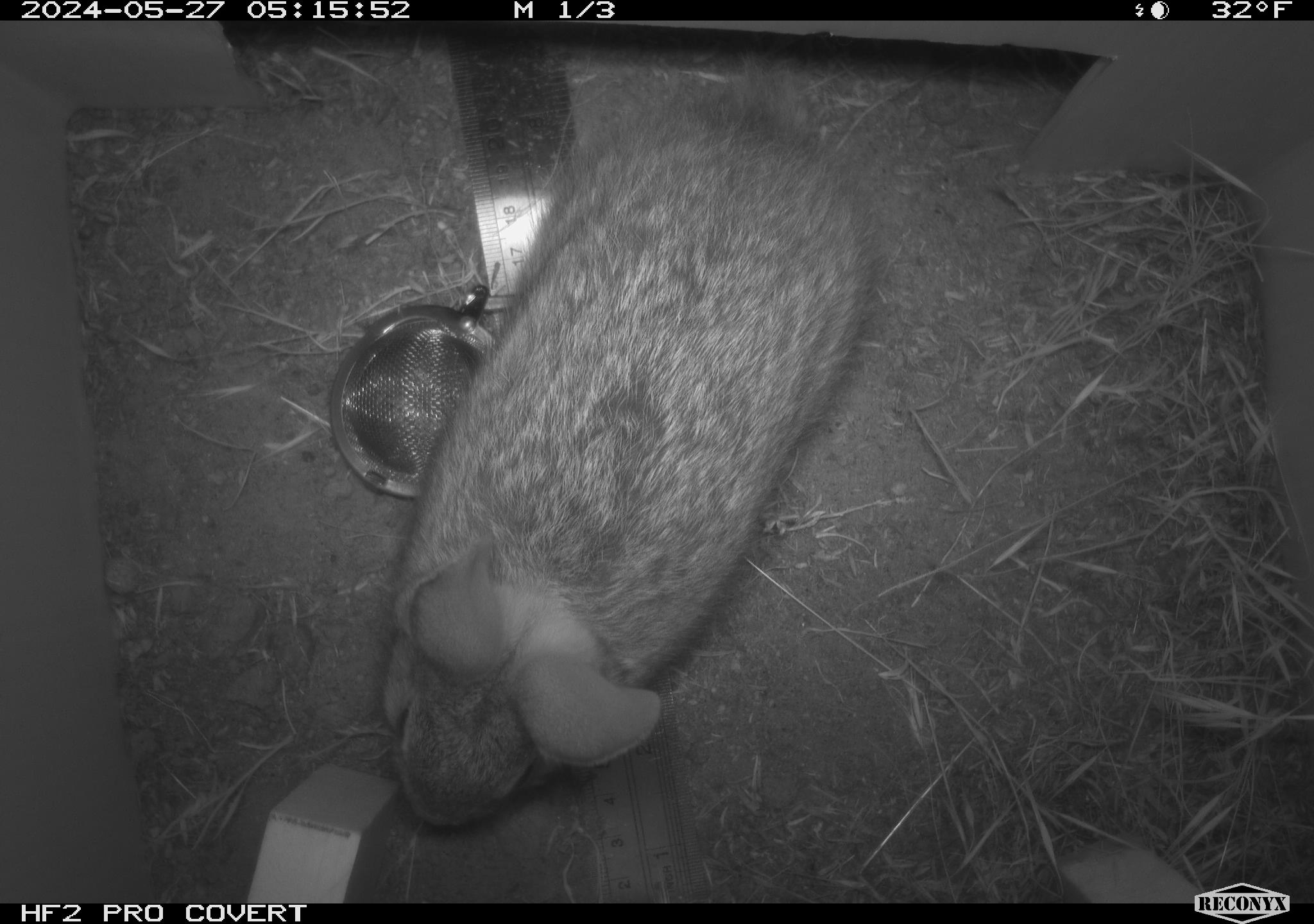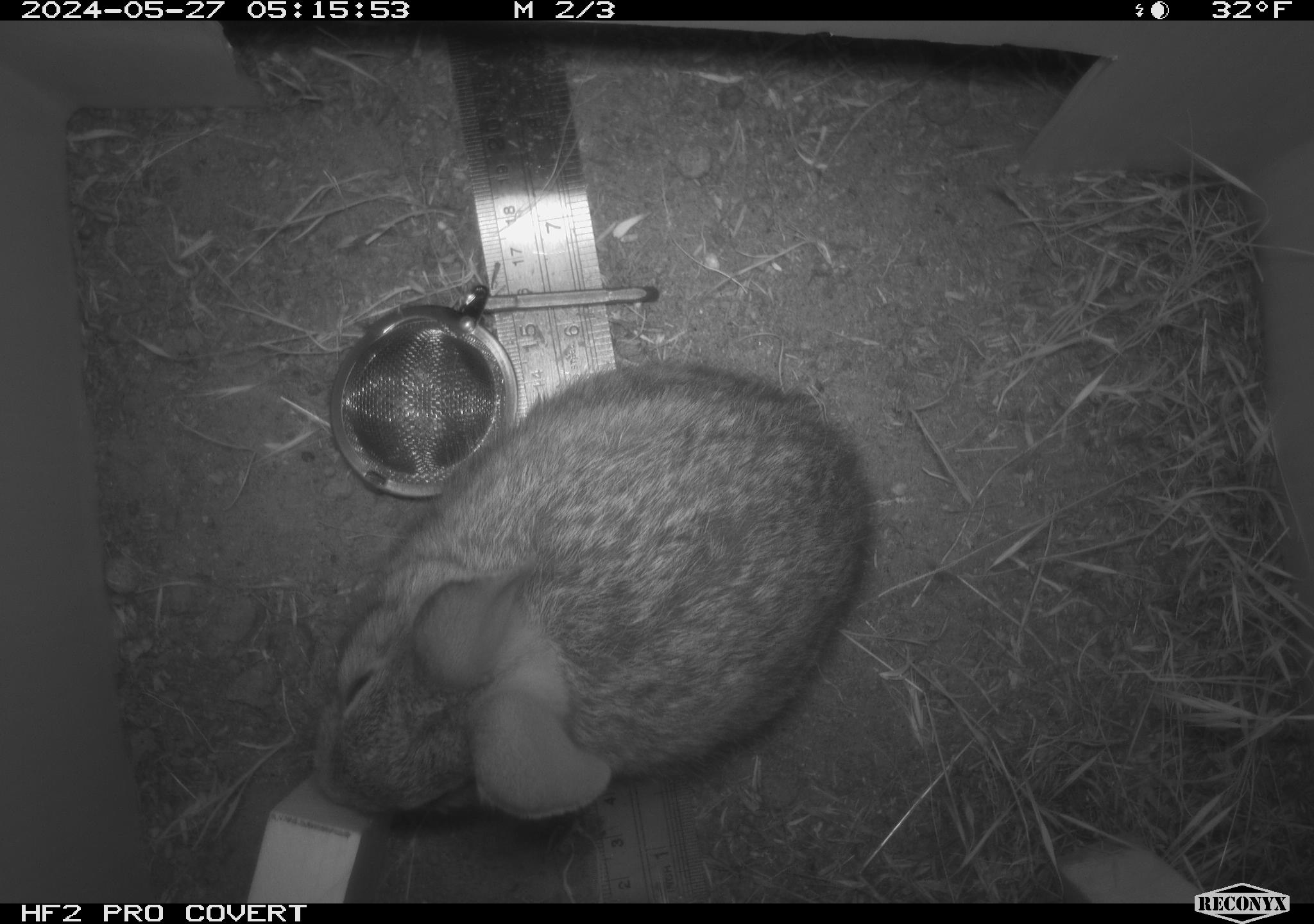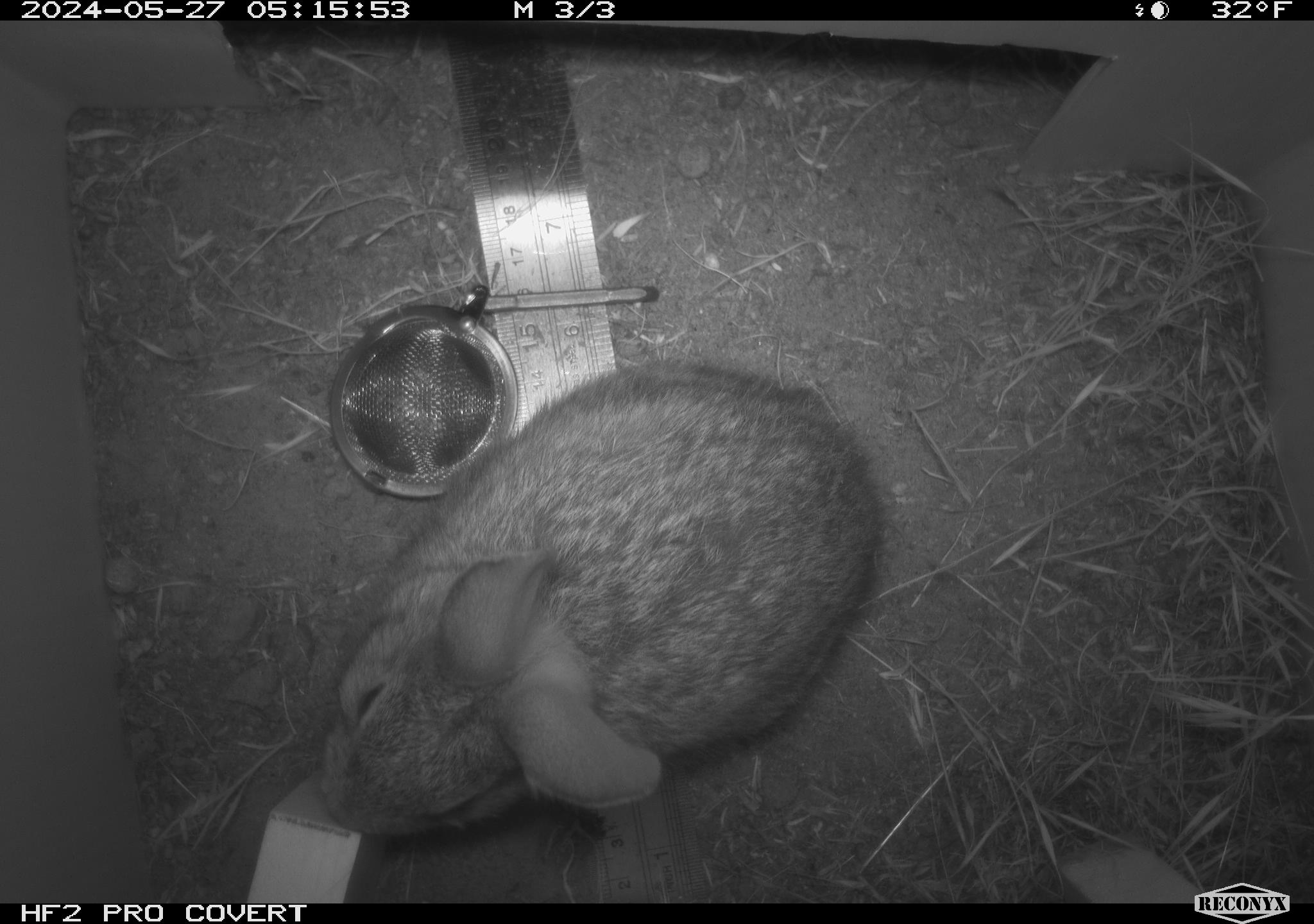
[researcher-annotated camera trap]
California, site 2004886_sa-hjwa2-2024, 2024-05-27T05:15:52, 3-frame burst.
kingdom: Animalia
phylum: Chordata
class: Mammalia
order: Lagomorpha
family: Leporidae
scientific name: Leporidae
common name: rabbit or hare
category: rabbit and hare family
Rabbit and hare family (rabbit or hare) (Leporidae).